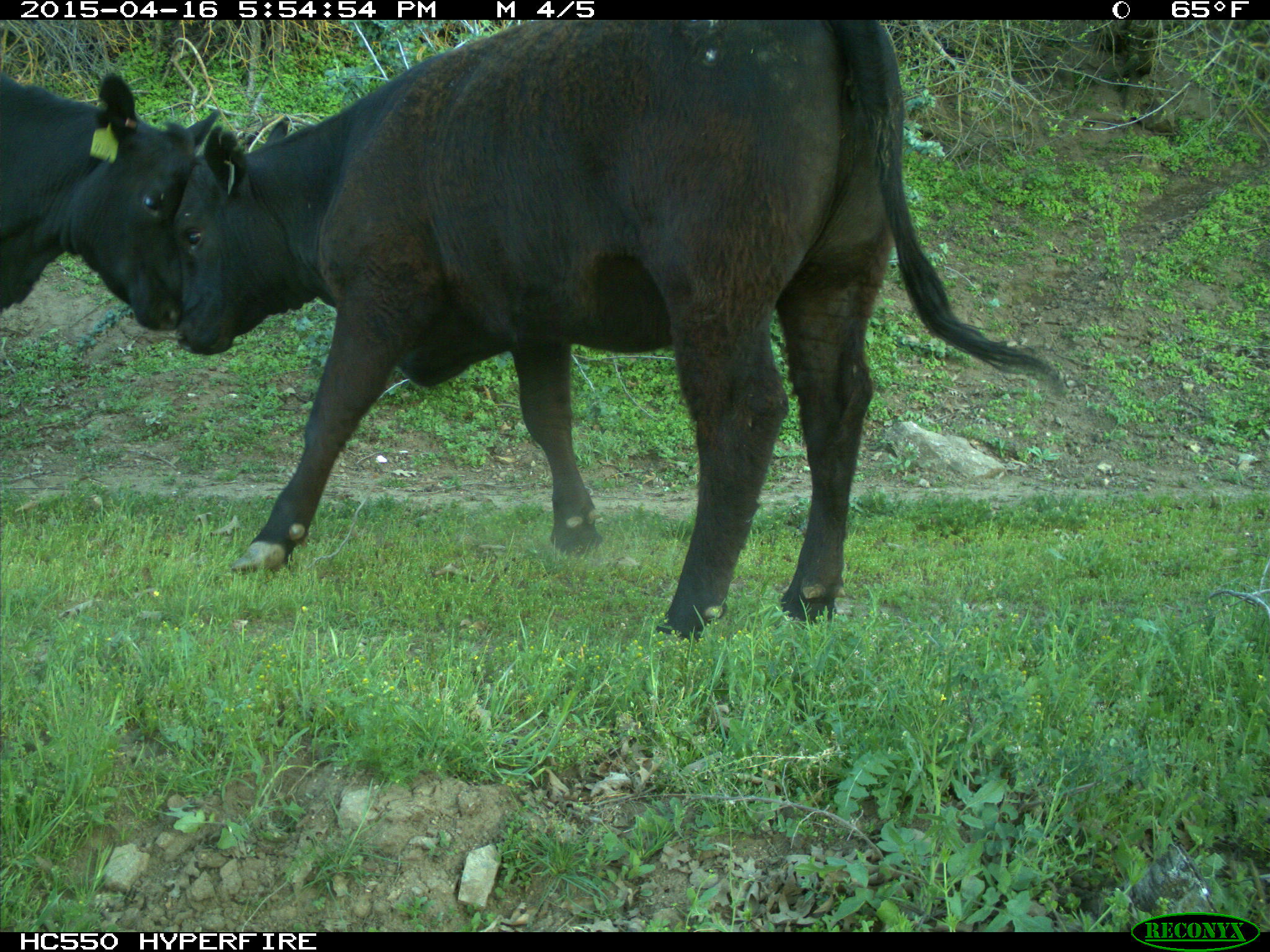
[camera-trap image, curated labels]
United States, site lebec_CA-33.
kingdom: Animalia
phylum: Chordata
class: Mammalia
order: Artiodactyla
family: Bovidae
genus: Bos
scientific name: Bos taurus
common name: domestic cow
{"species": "Bos taurus (domestic cow)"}